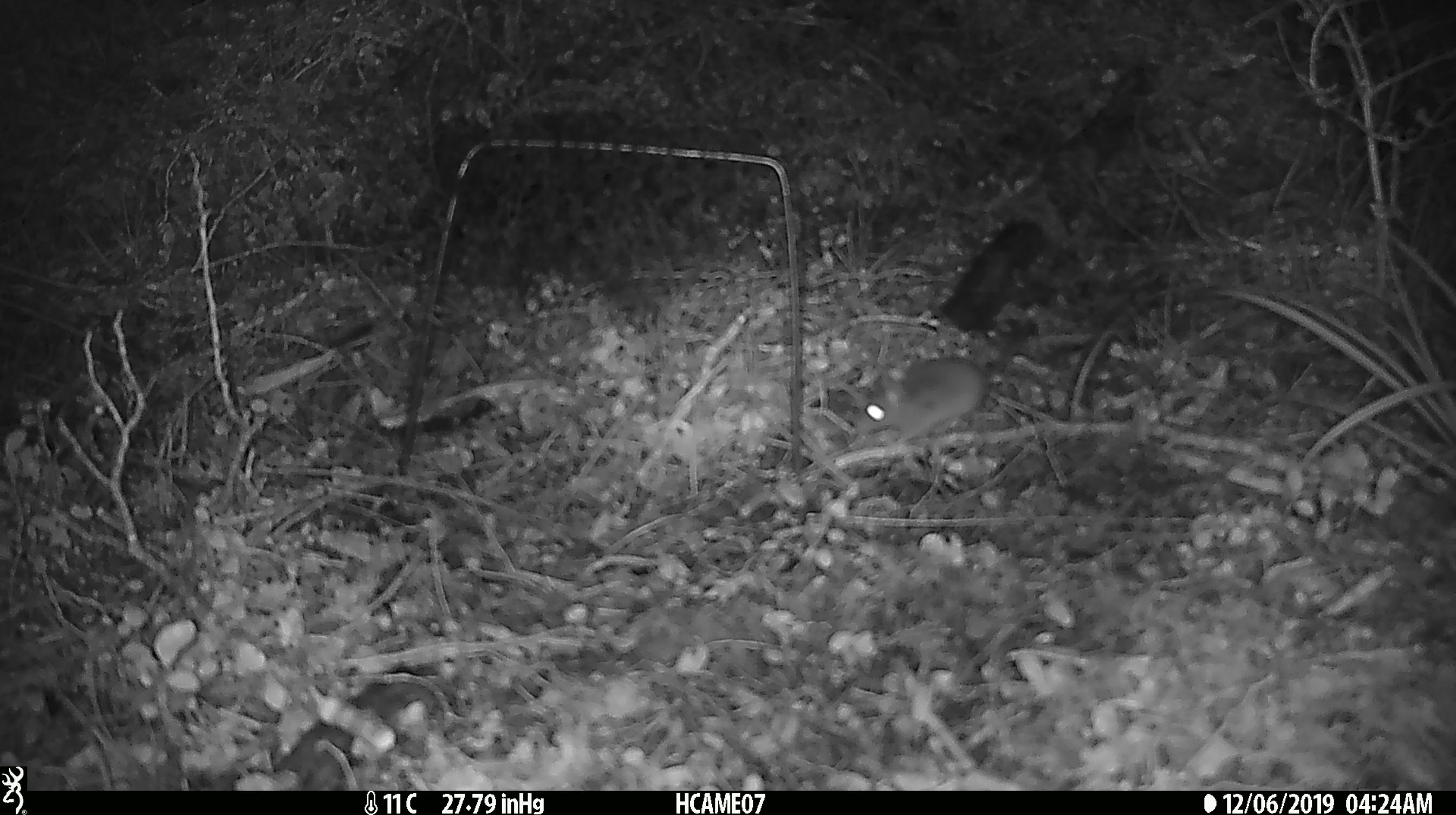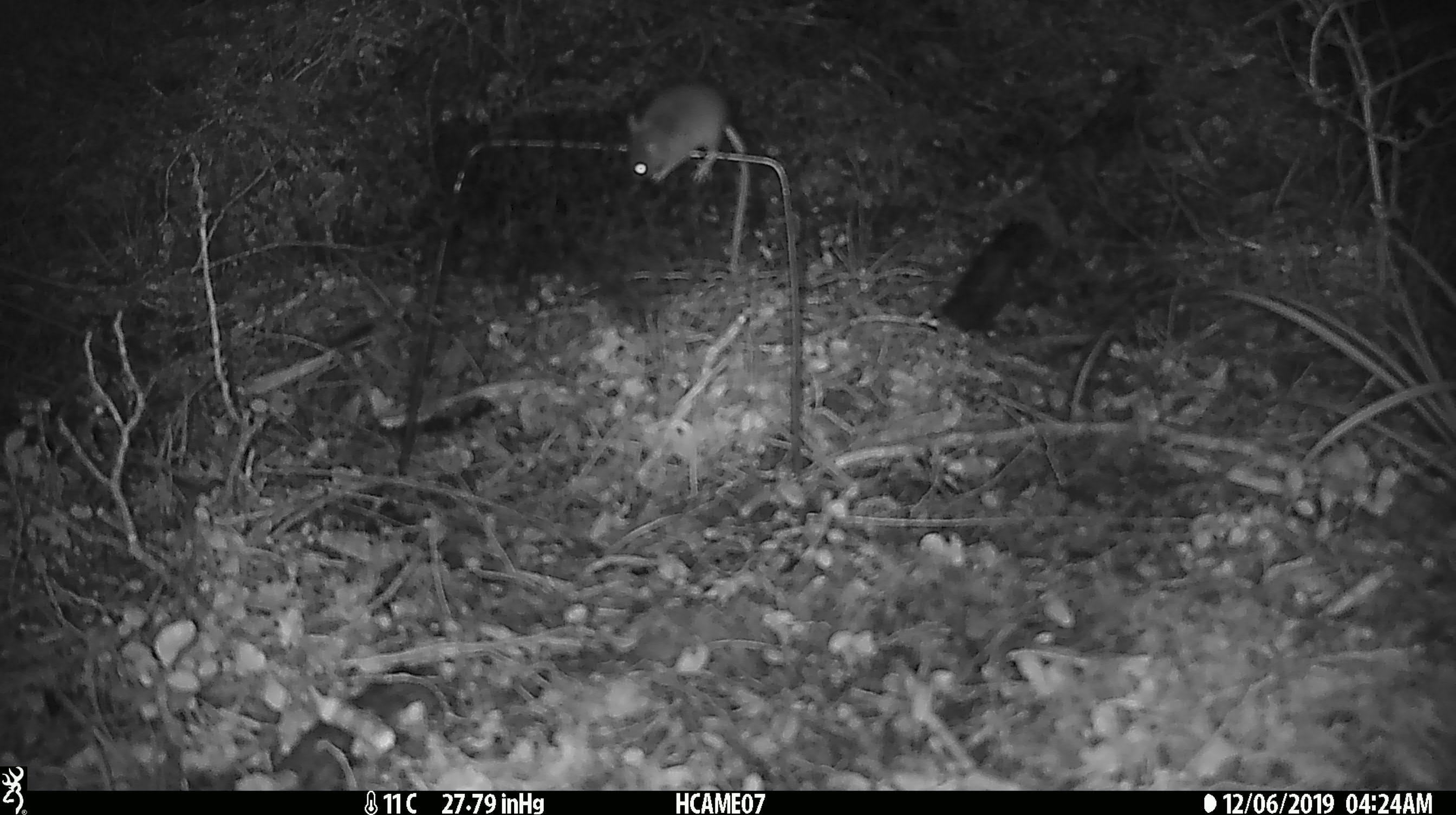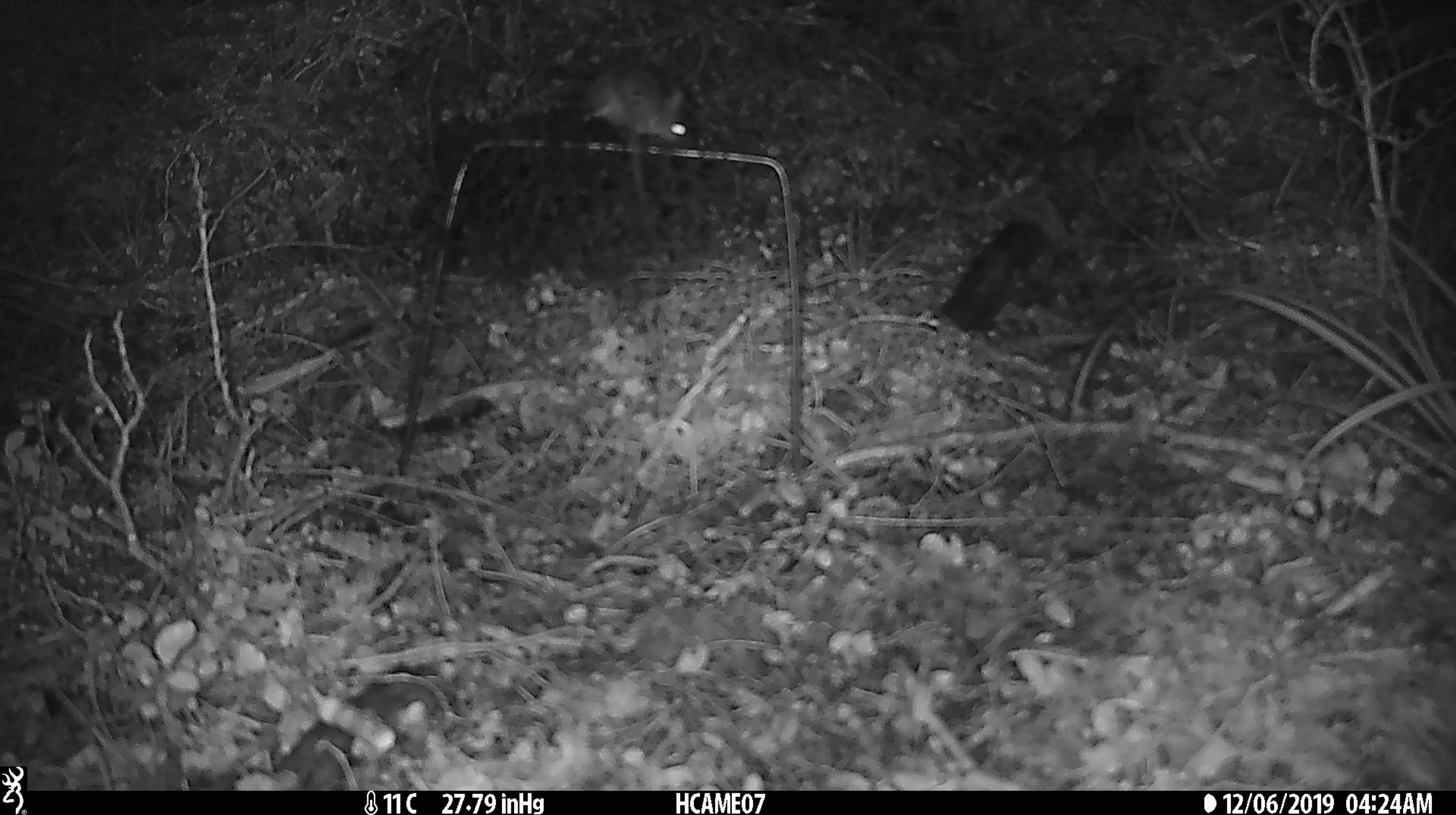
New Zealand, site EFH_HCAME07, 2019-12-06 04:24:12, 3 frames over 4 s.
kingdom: Animalia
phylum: Chordata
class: Mammalia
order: Rodentia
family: Muridae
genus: Mus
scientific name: Mus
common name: mouse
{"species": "mouse (Mus)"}